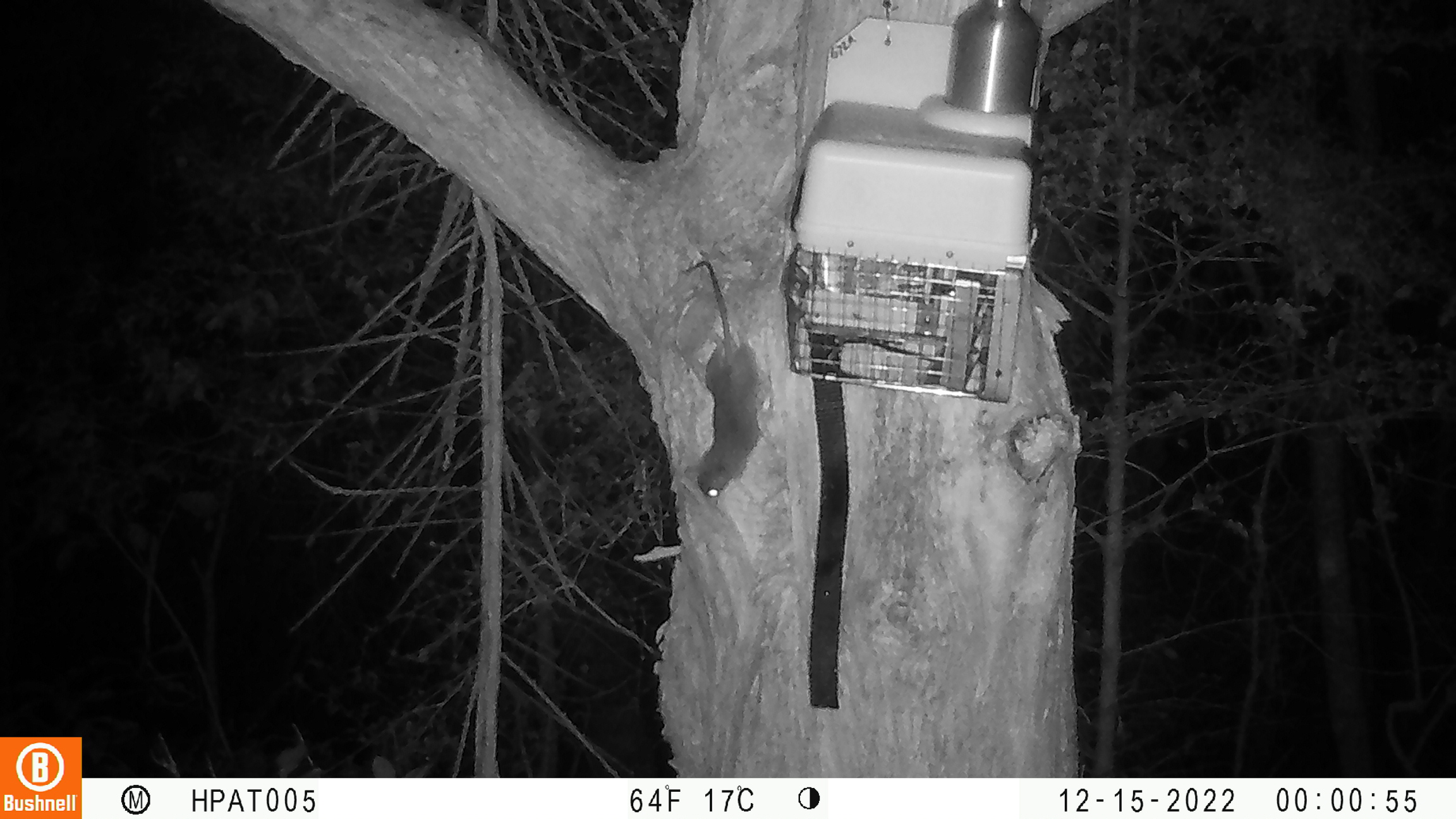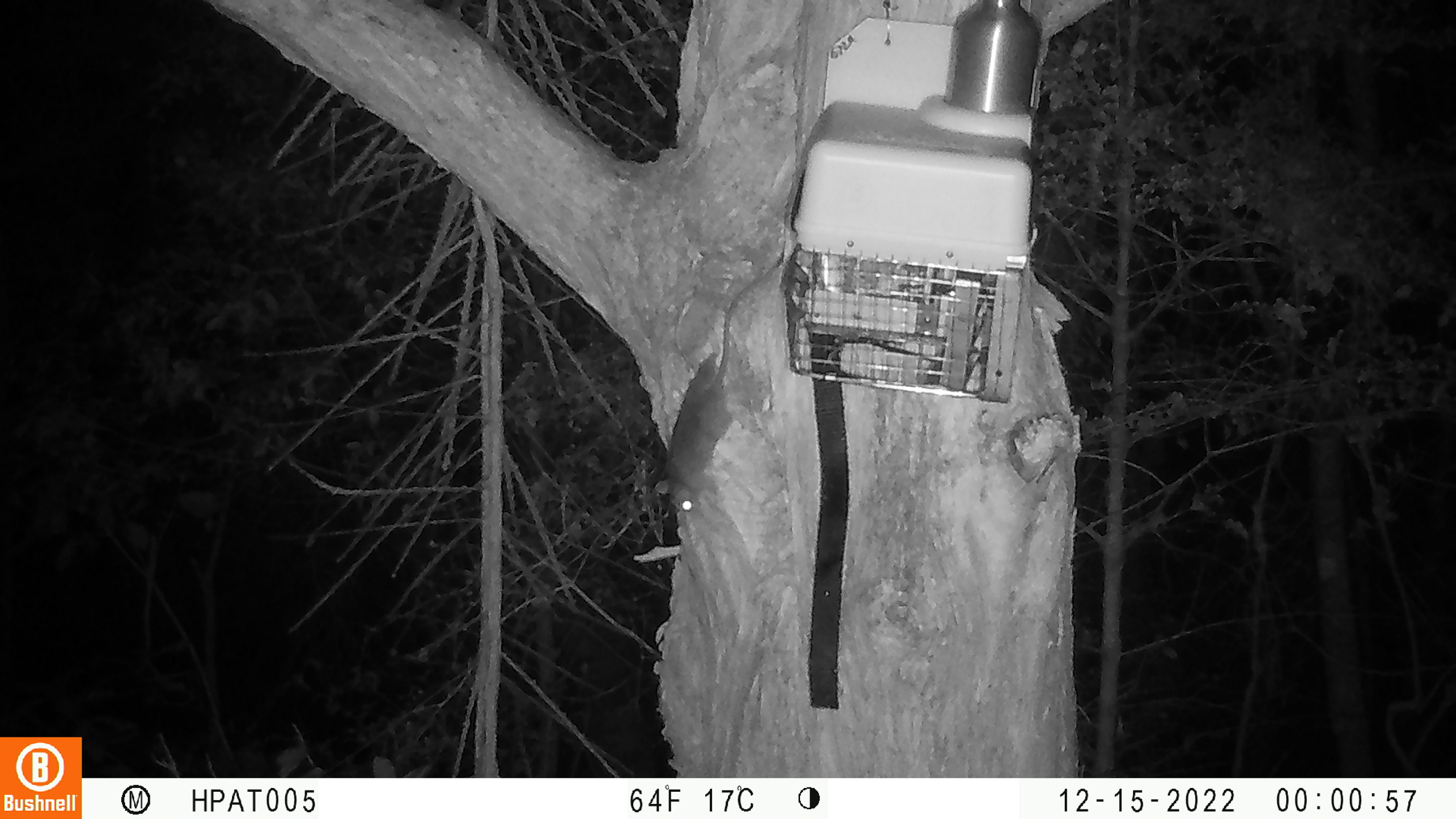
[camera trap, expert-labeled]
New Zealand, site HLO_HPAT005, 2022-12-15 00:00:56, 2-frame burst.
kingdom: Animalia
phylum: Chordata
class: Mammalia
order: Rodentia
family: Muridae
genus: Rattus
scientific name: Rattus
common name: rat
Rat (Rattus).